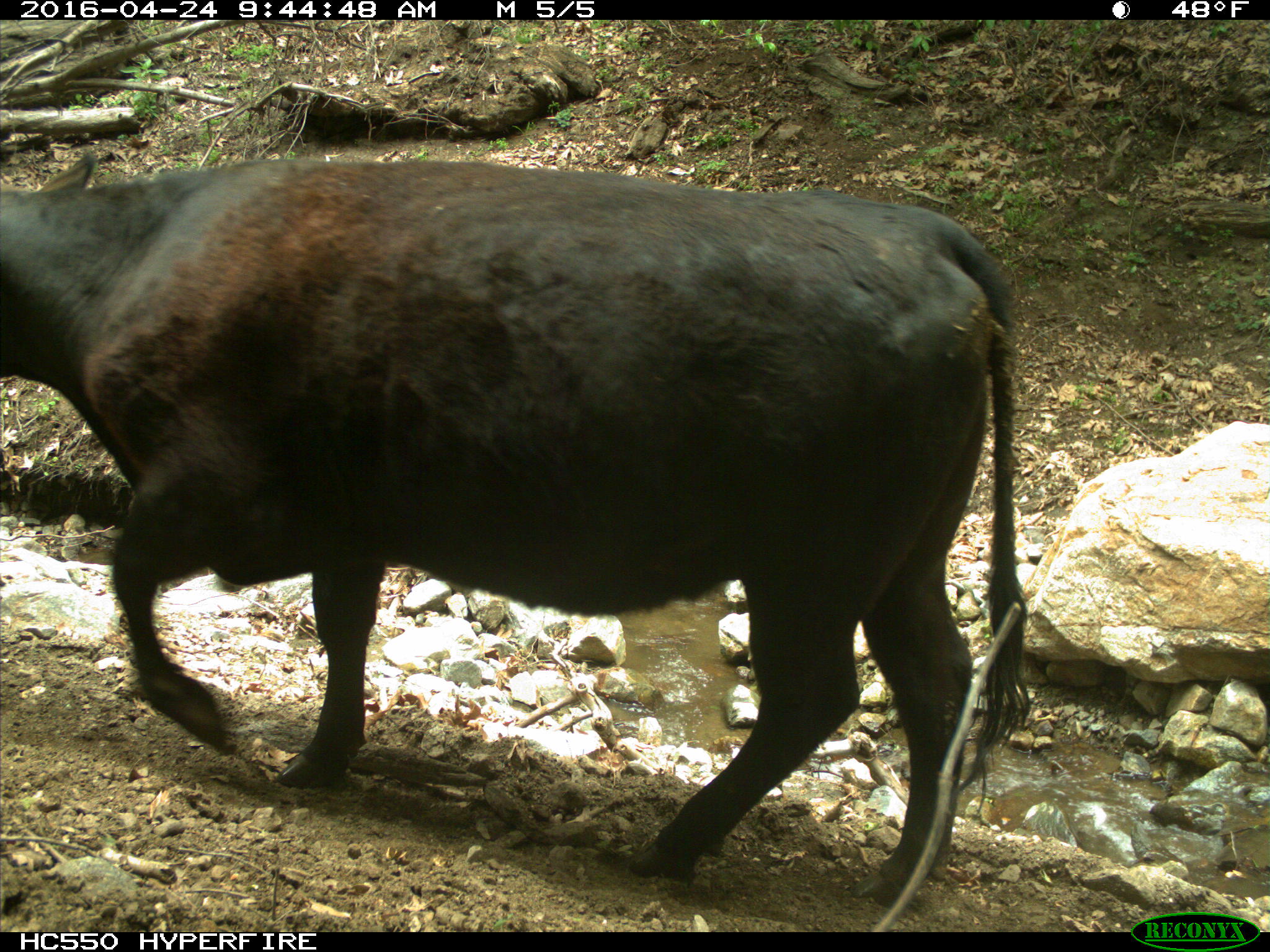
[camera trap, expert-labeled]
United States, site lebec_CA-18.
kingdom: Animalia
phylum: Chordata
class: Mammalia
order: Artiodactyla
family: Bovidae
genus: Bos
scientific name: Bos taurus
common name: domestic cow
Bos taurus (domestic cow).